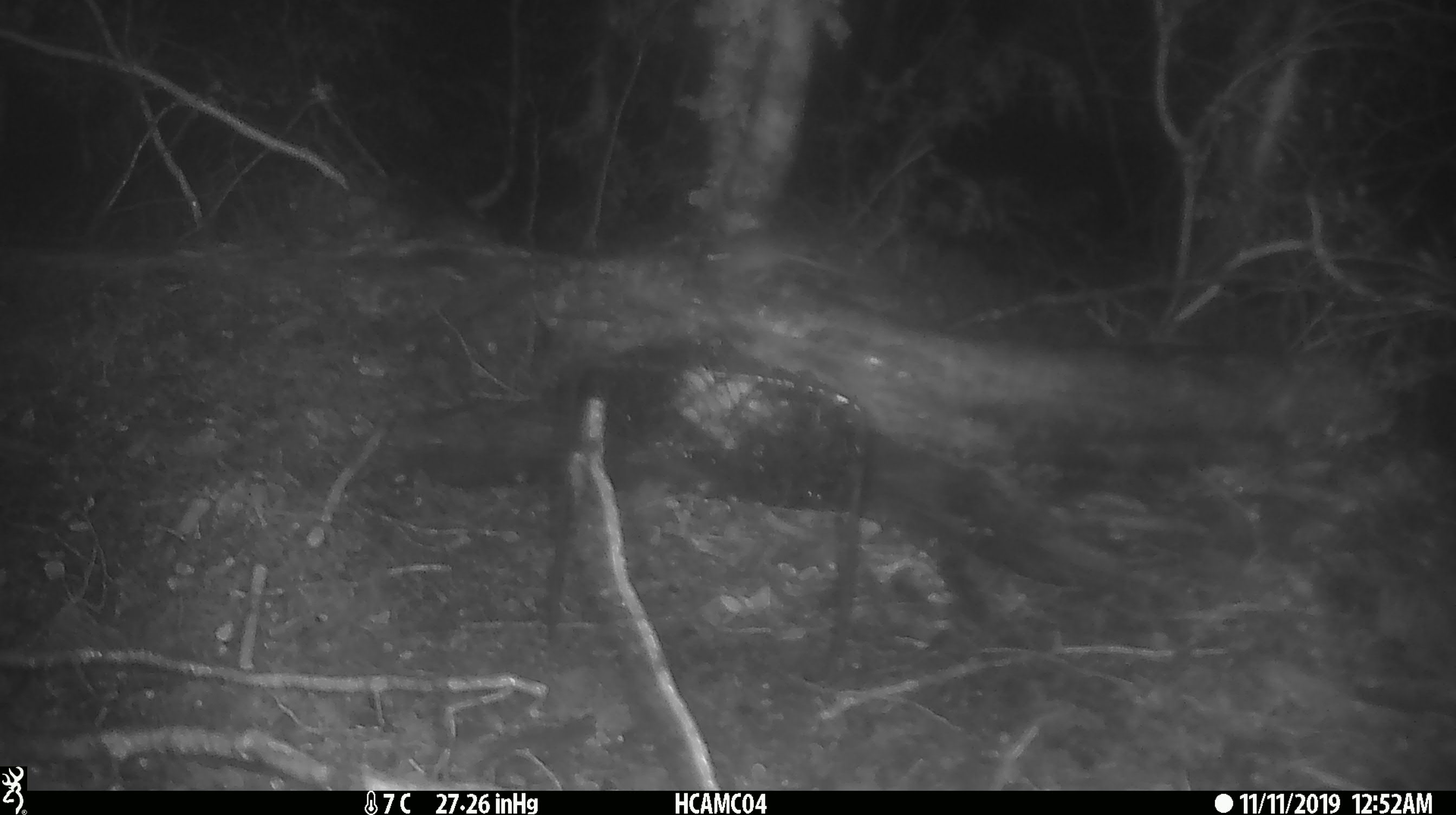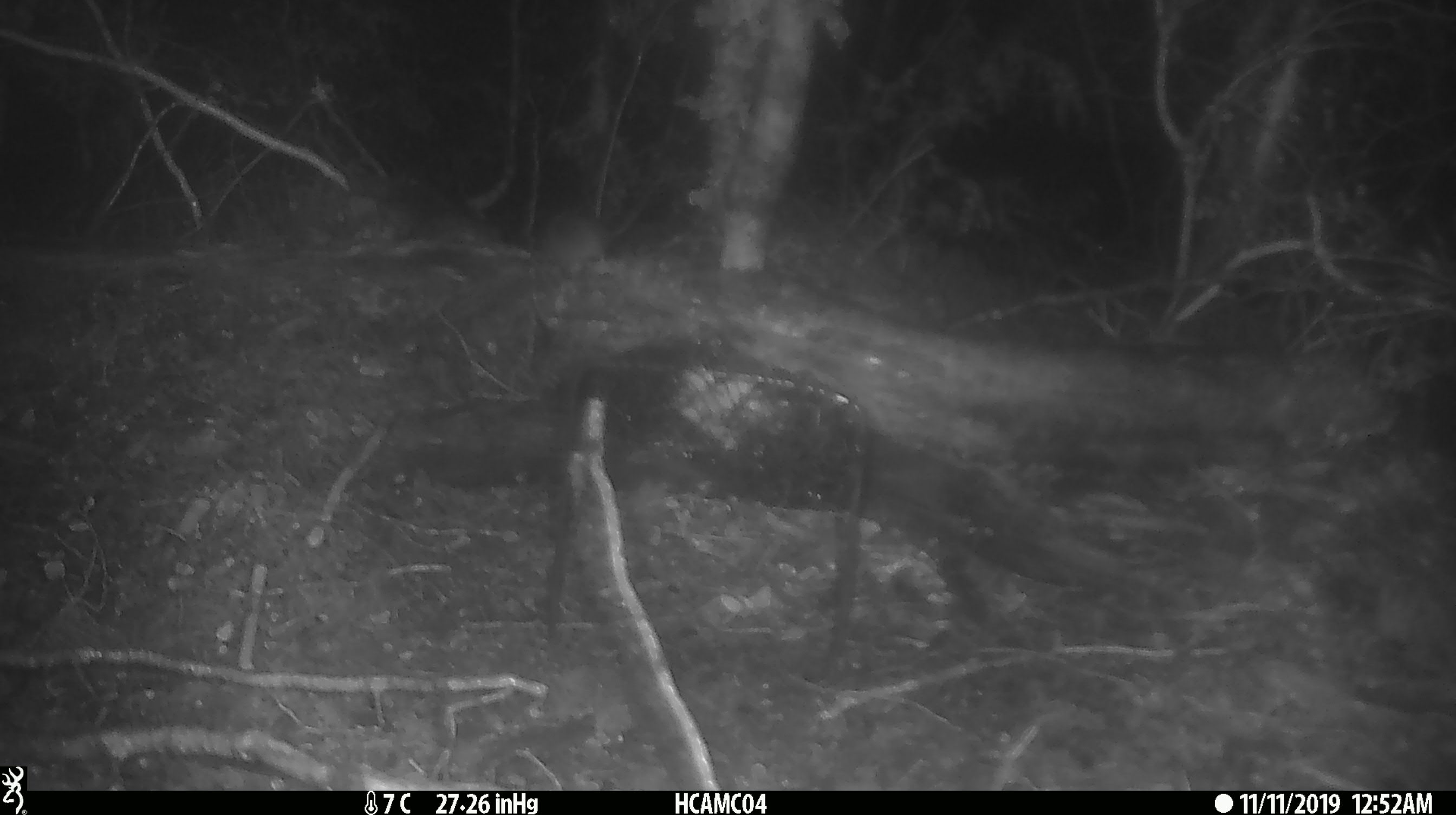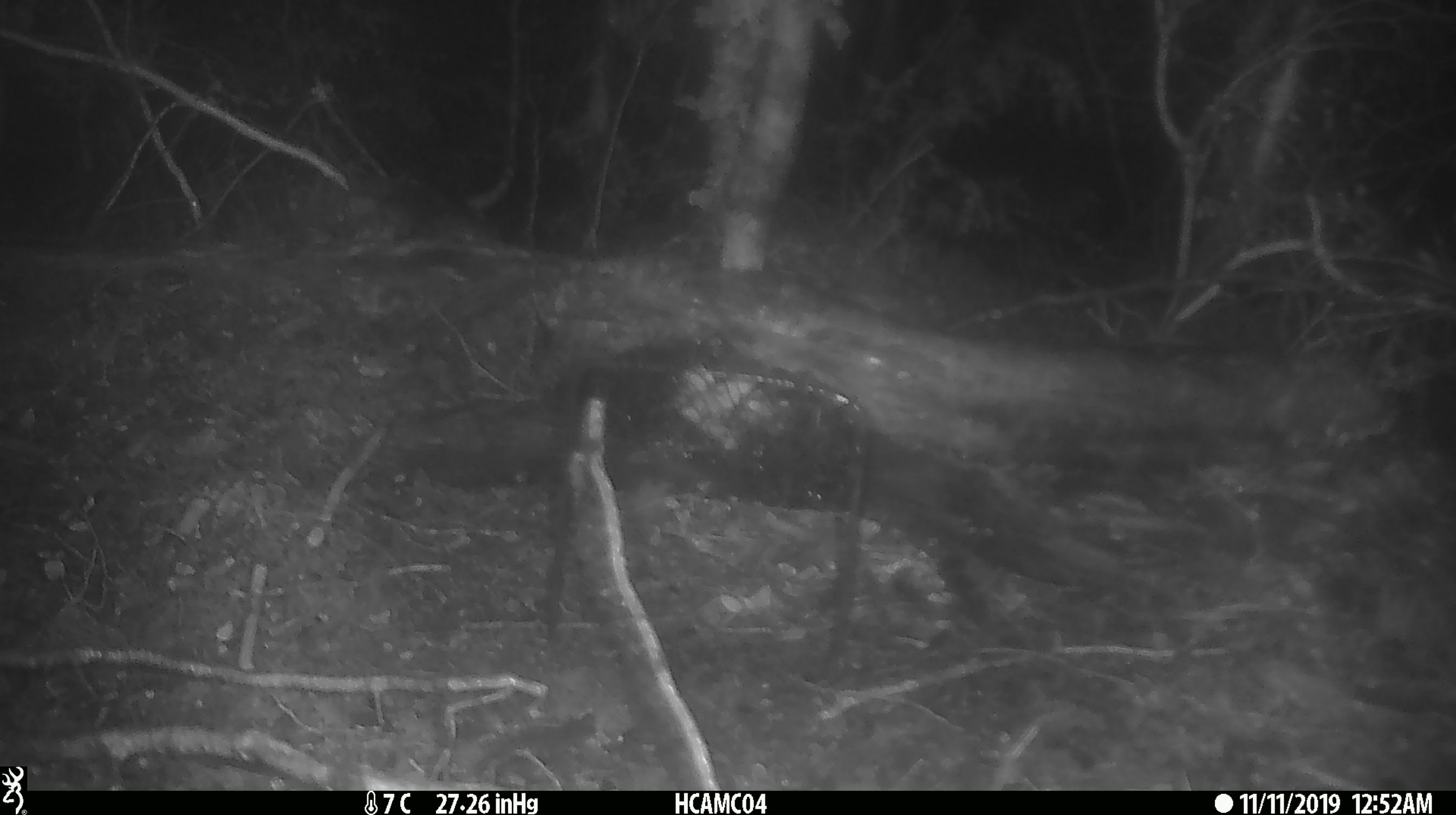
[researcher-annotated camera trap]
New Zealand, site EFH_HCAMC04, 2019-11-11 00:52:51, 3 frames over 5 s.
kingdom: Animalia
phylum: Chordata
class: Mammalia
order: Rodentia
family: Muridae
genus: Mus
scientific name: Mus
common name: mouse